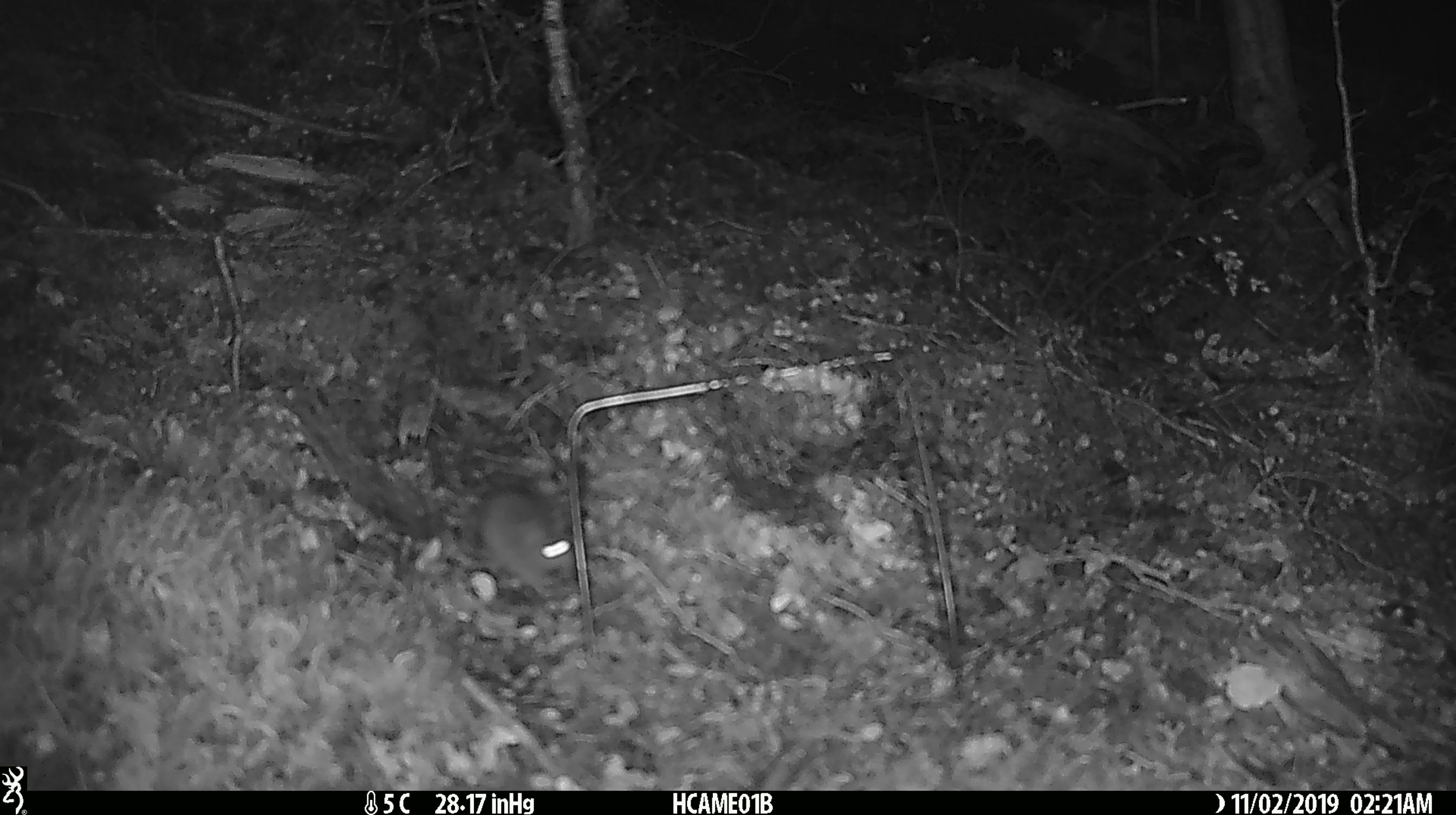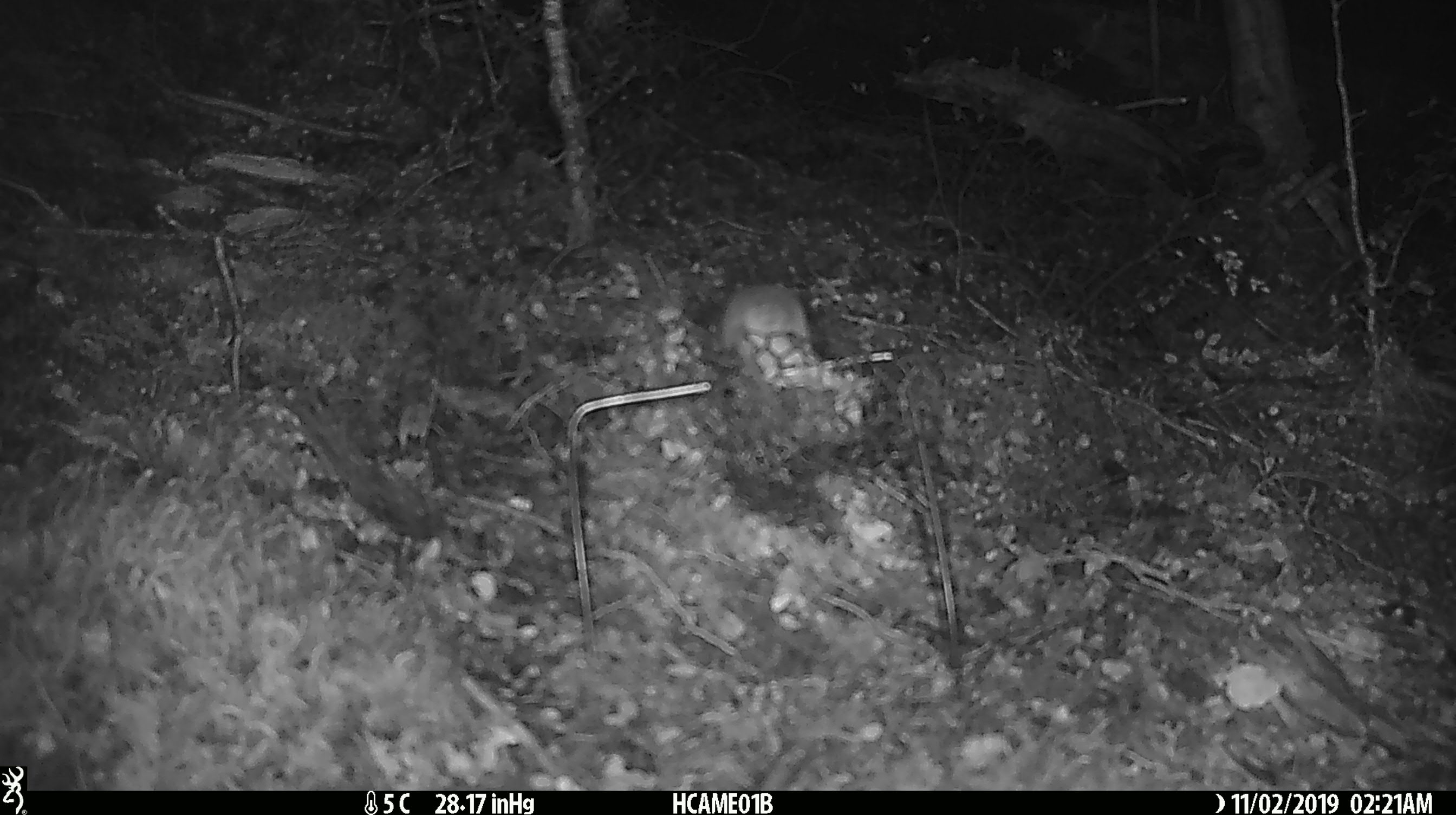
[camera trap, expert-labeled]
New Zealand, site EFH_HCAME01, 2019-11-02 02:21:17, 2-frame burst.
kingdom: Animalia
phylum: Chordata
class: Mammalia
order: Rodentia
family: Muridae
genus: Mus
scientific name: Mus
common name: mouse